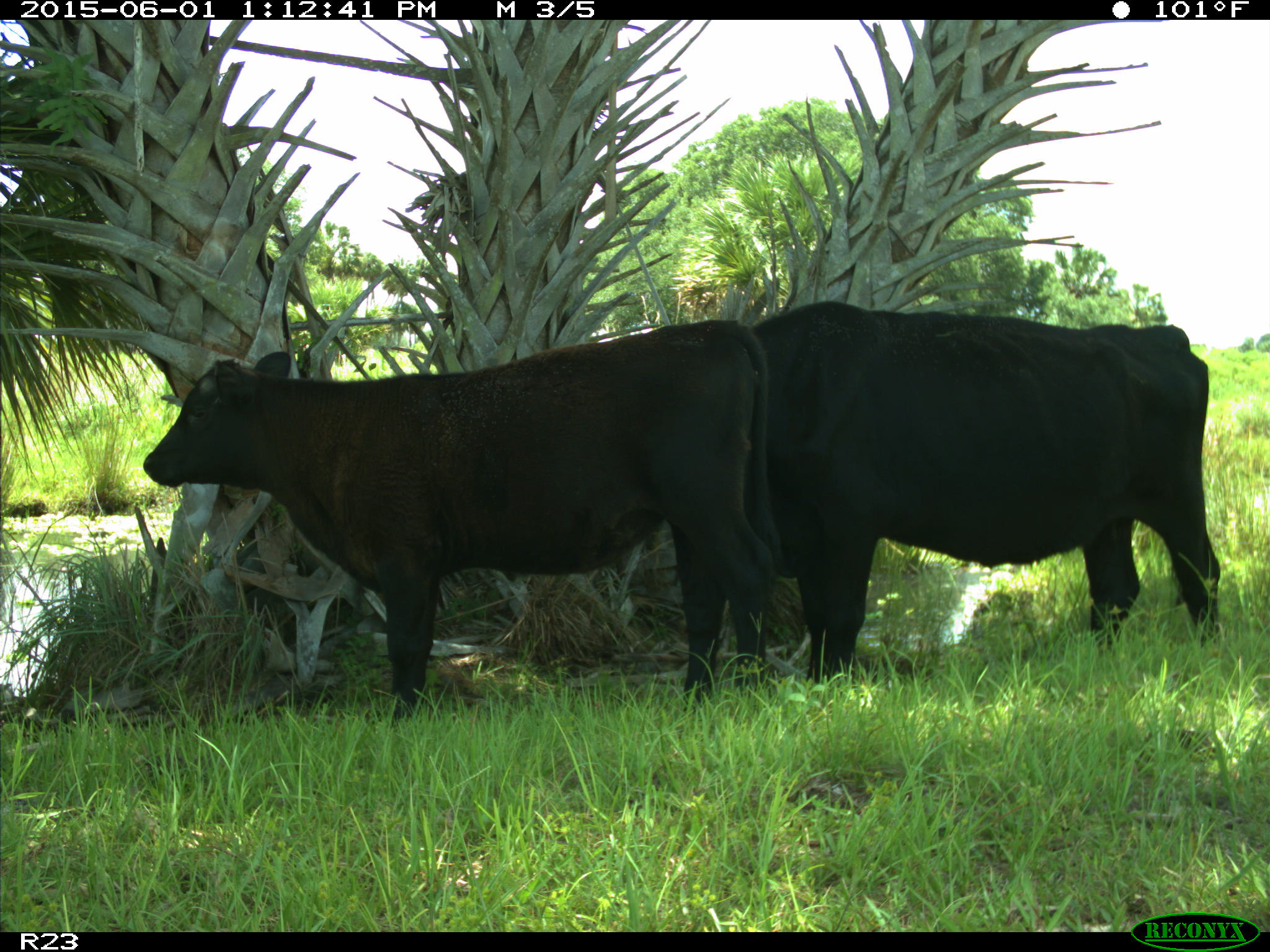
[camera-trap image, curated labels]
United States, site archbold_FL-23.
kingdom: Animalia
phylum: Chordata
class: Mammalia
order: Artiodactyla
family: Bovidae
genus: Bos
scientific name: Bos taurus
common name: domestic cow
Bos taurus (domestic cow).